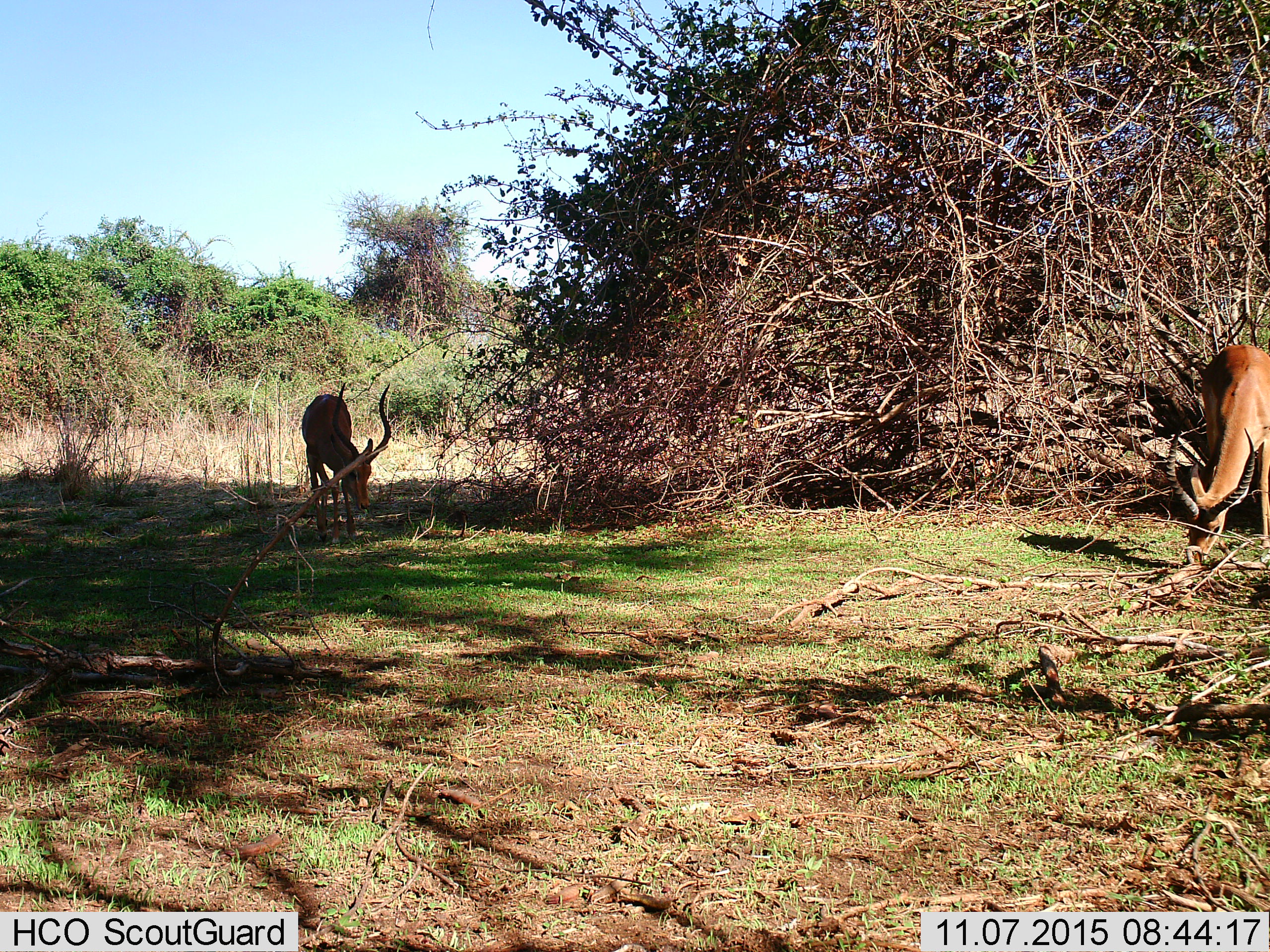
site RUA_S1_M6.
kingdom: Animalia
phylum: Chordata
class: Mammalia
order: Artiodactyla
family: Bovidae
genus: Aepyceros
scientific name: Aepyceros melampus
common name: impala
Impala (Aepyceros melampus), count 2. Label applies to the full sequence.